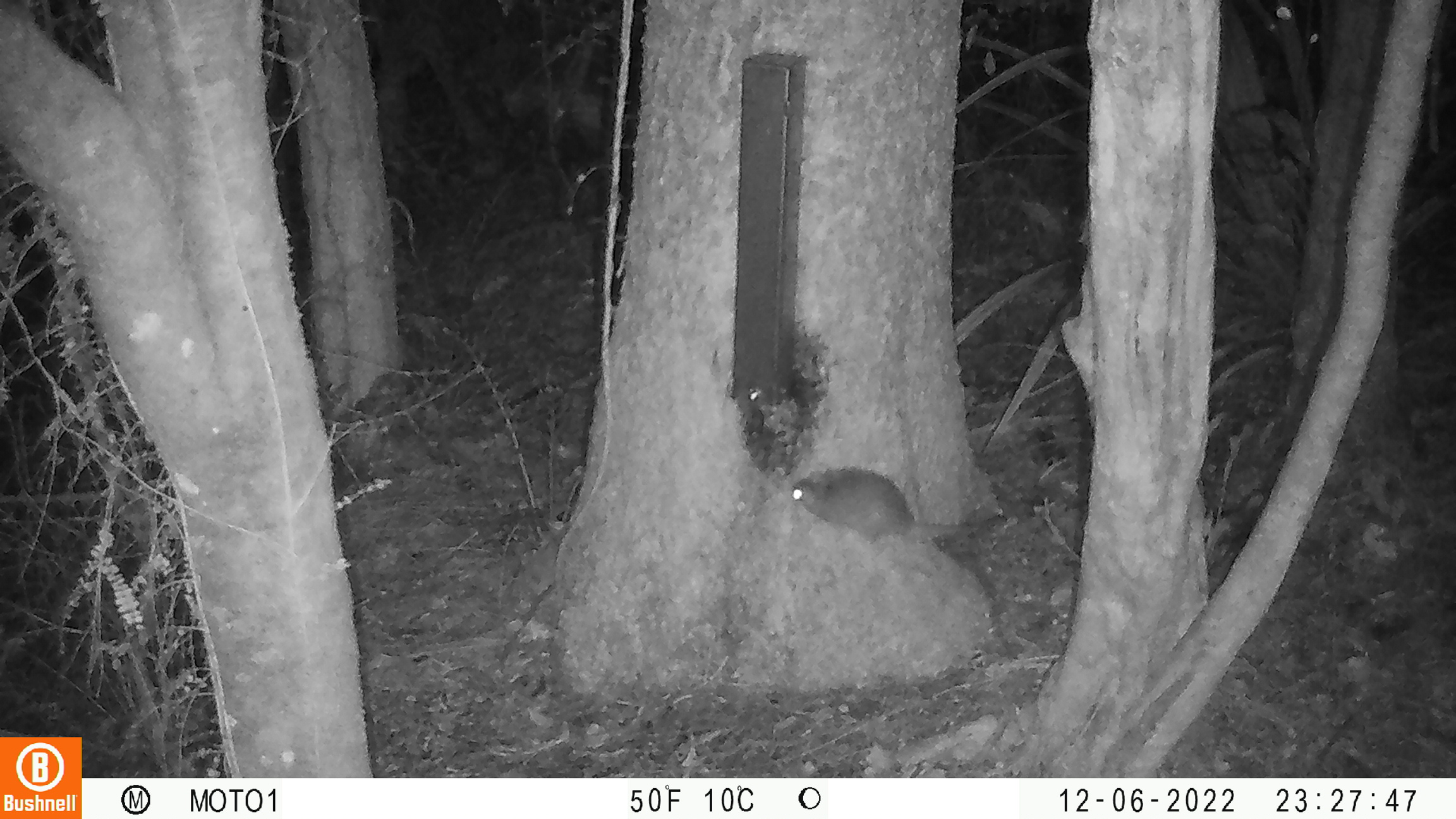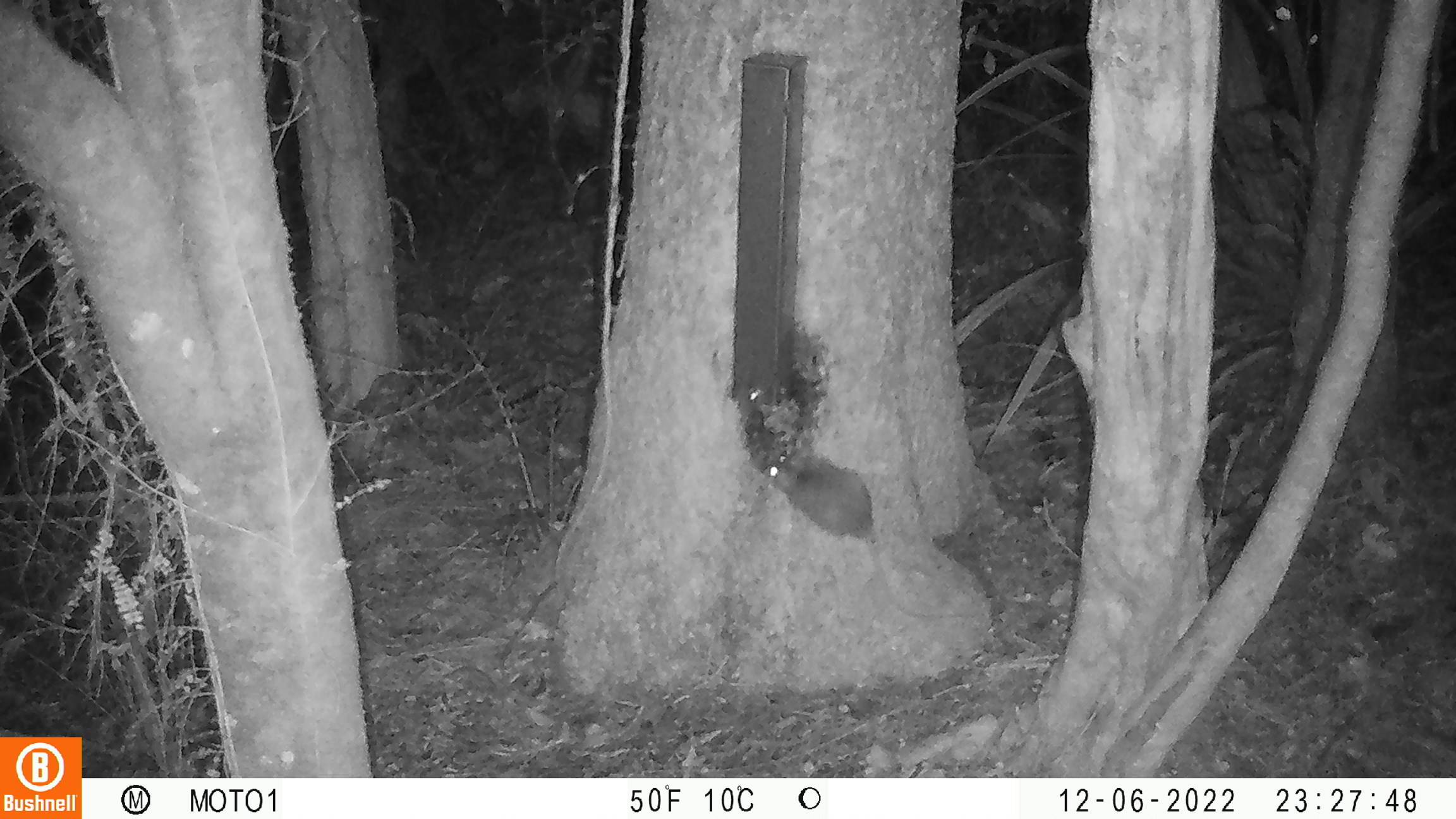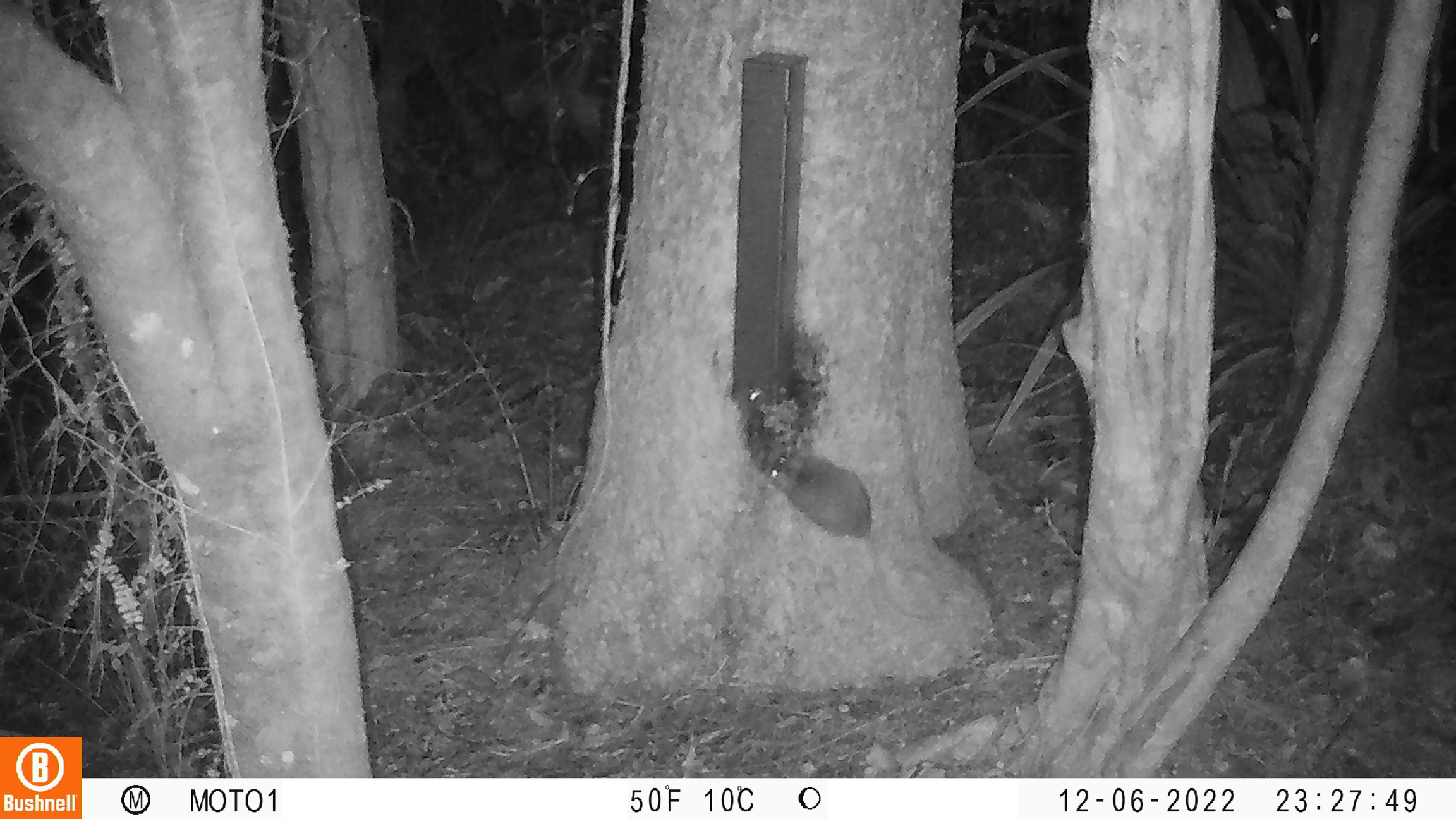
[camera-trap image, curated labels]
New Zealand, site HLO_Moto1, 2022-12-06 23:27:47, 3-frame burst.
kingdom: Animalia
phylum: Chordata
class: Mammalia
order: Rodentia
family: Muridae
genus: Rattus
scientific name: Rattus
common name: rat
Rat (Rattus).